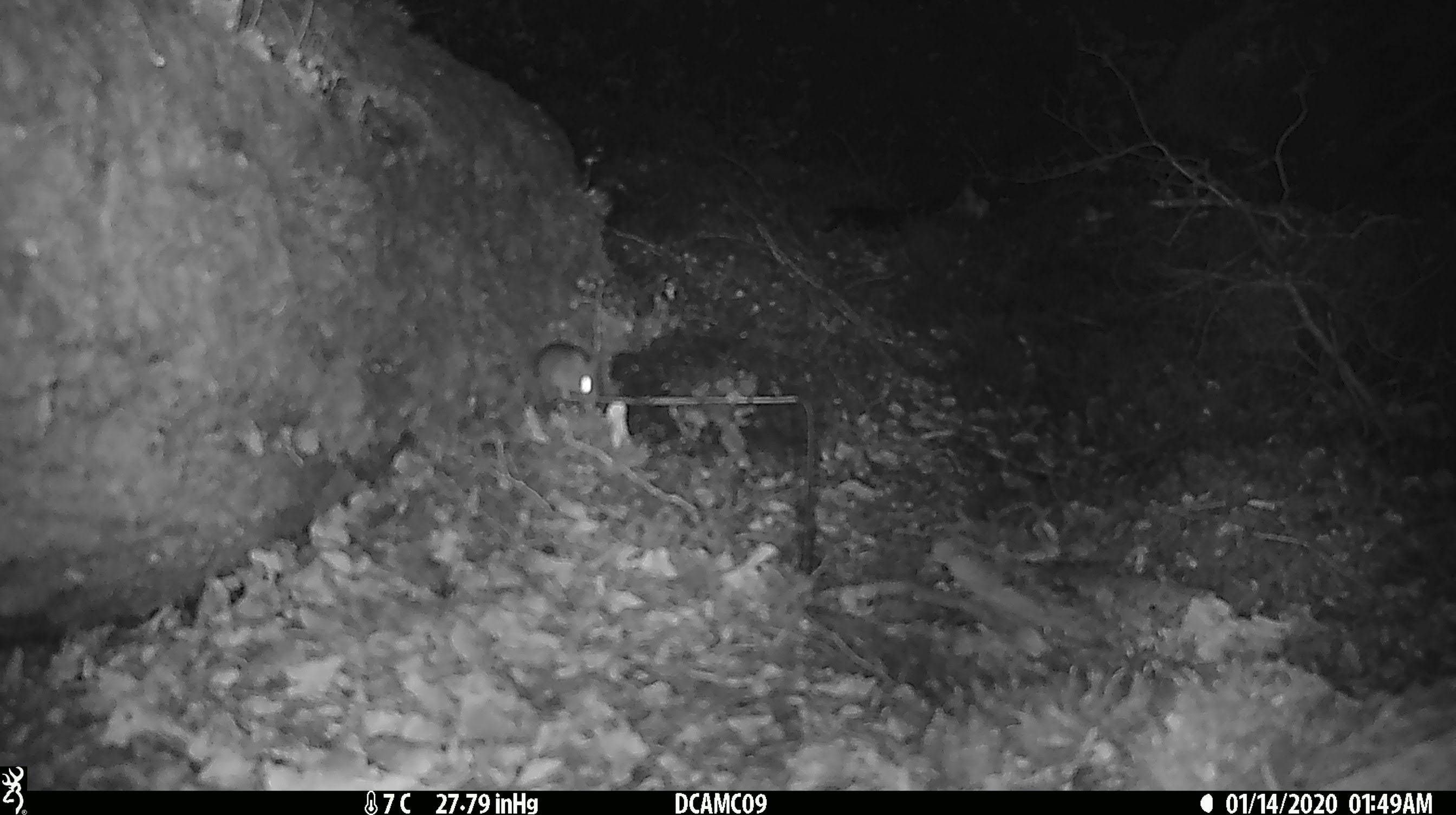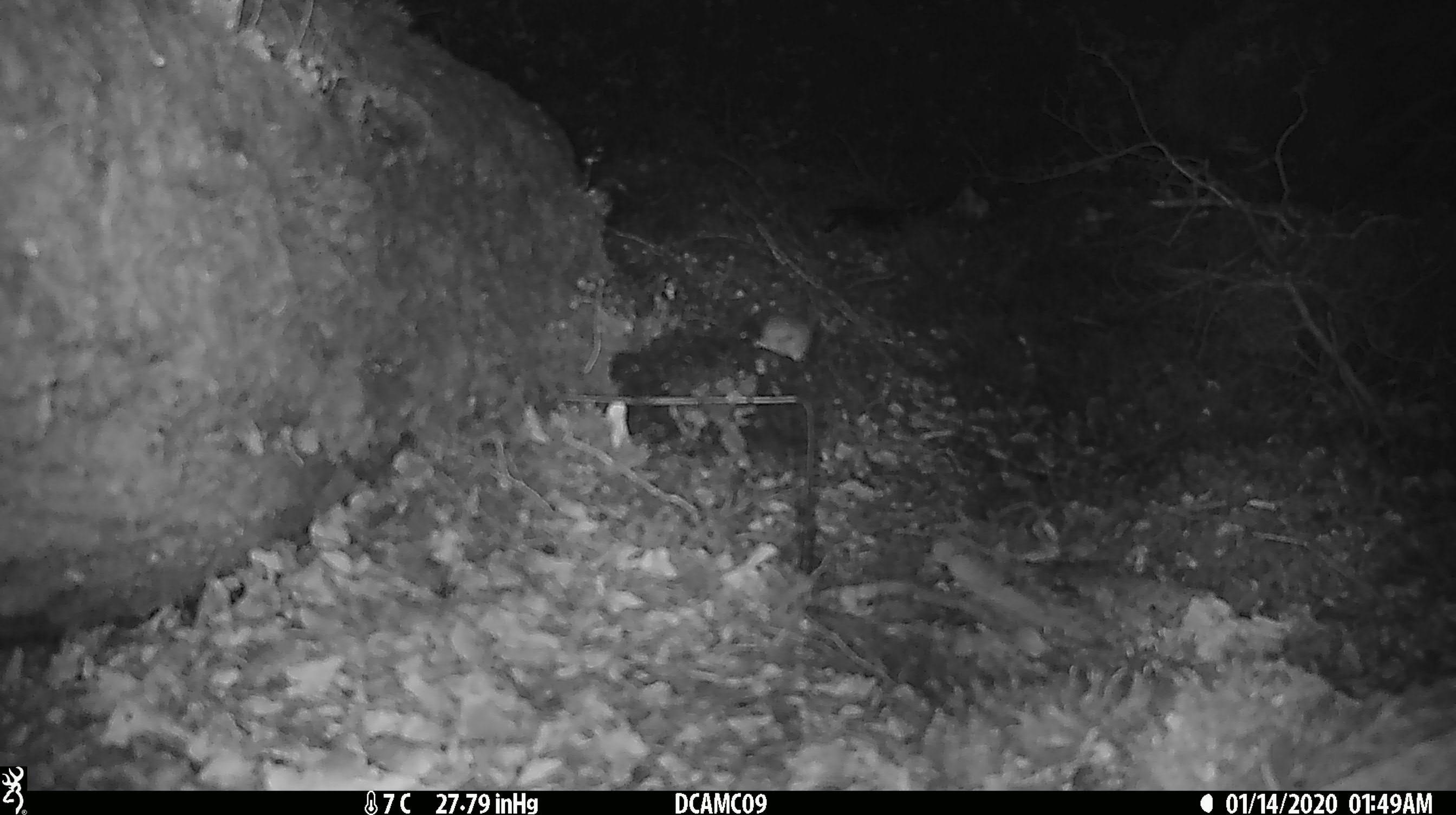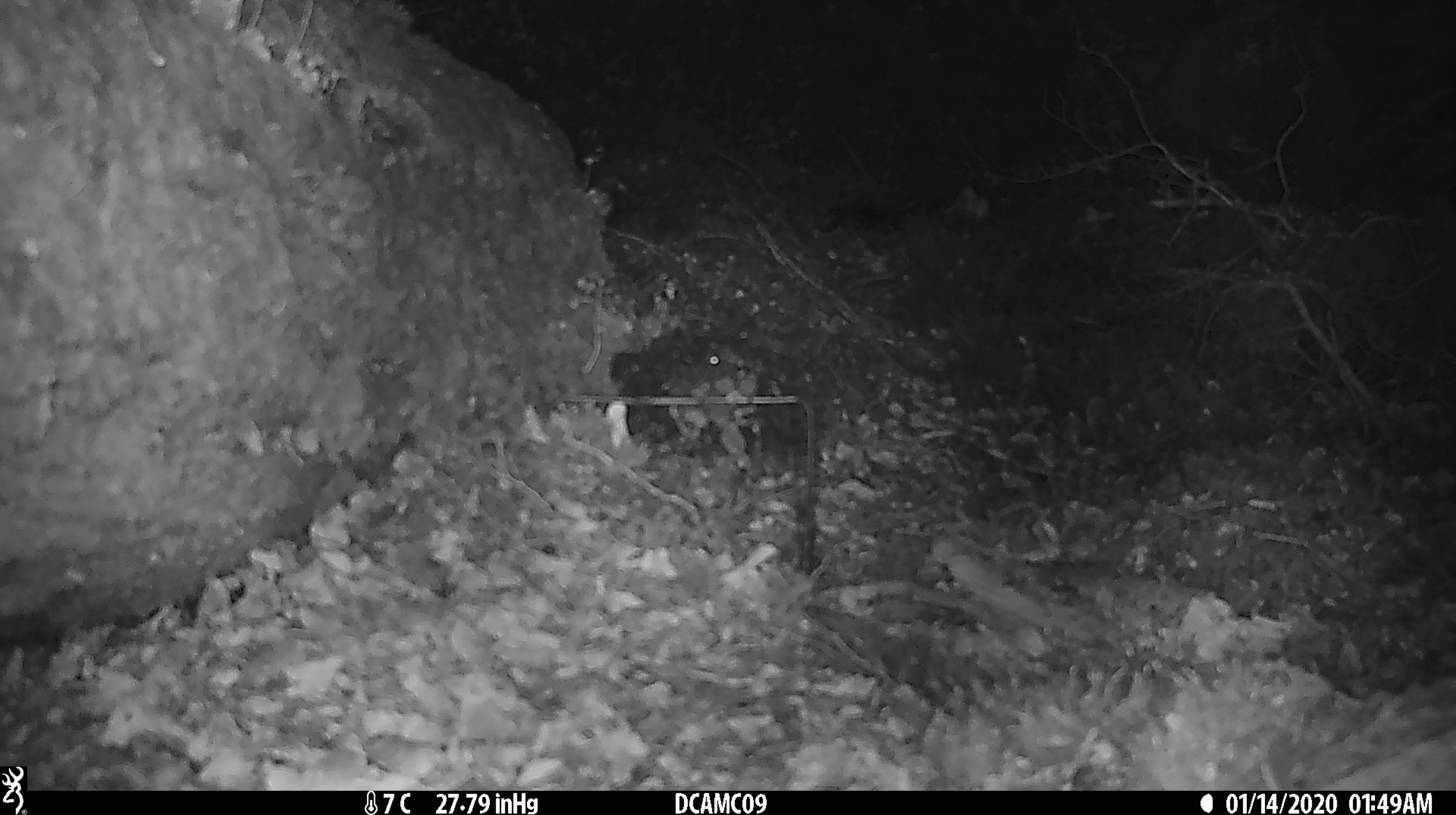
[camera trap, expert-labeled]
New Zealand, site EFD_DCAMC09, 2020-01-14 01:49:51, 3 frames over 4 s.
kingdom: Animalia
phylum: Chordata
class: Mammalia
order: Rodentia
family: Muridae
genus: Mus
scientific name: Mus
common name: mouse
Mouse (Mus).